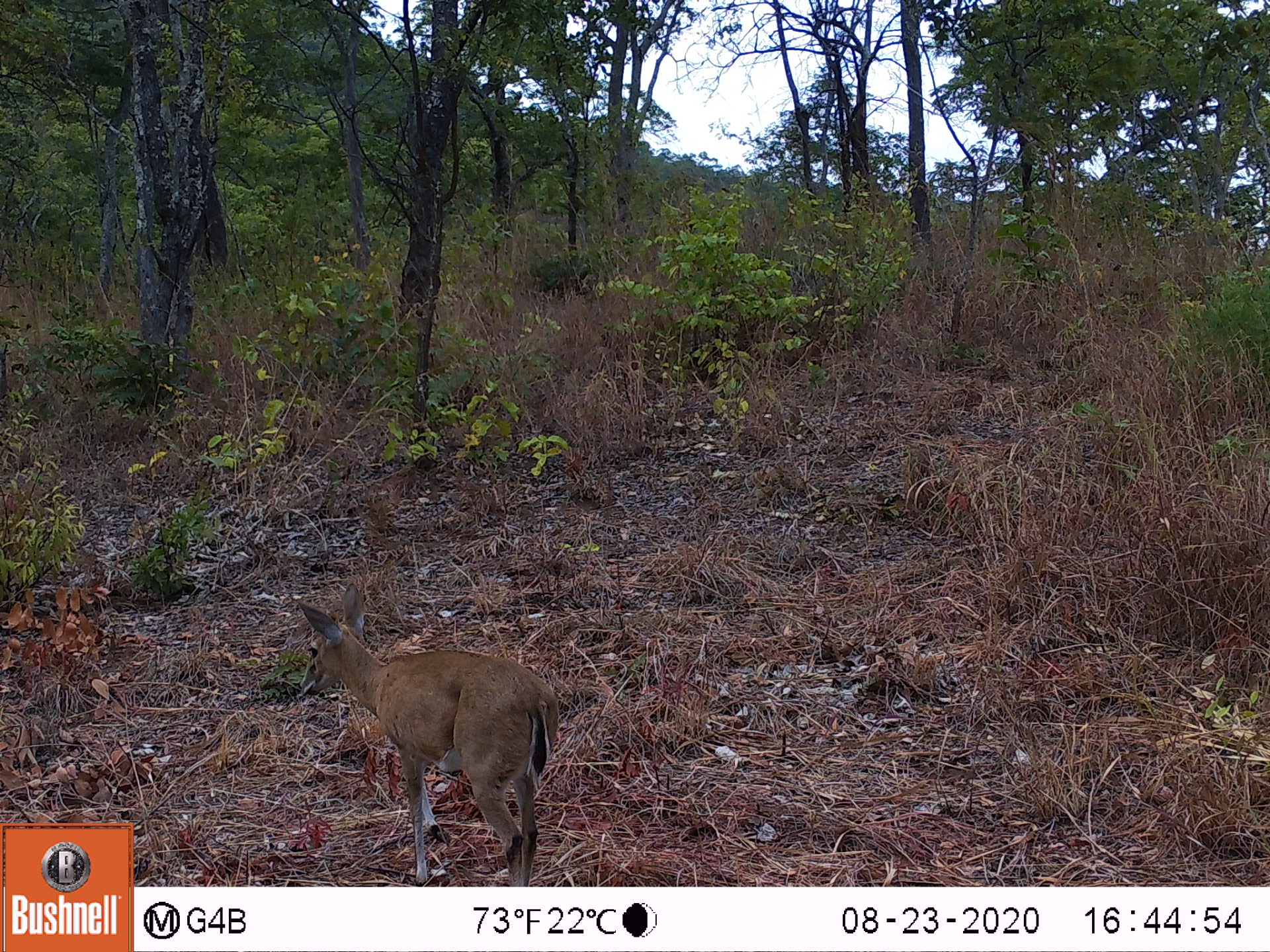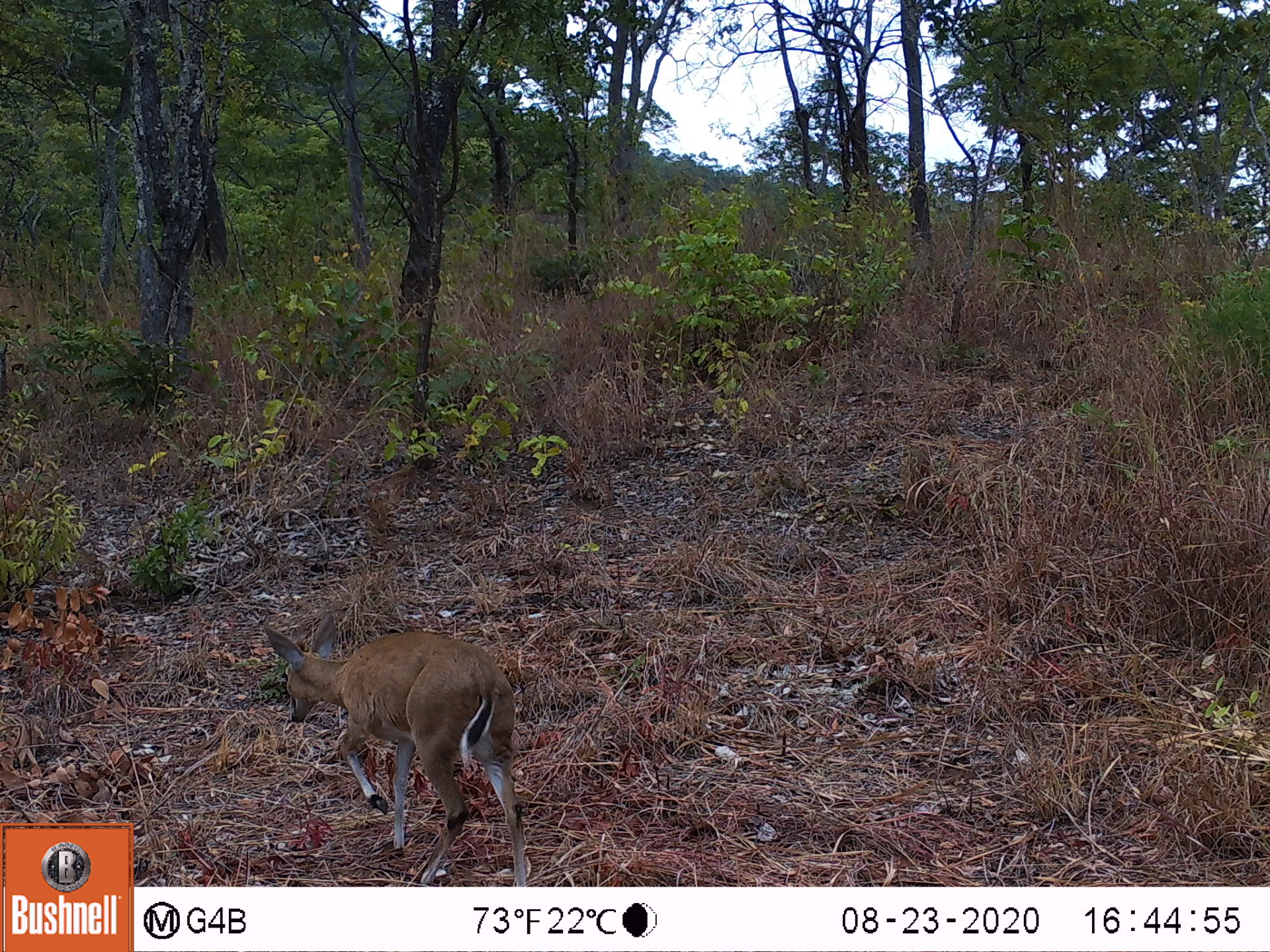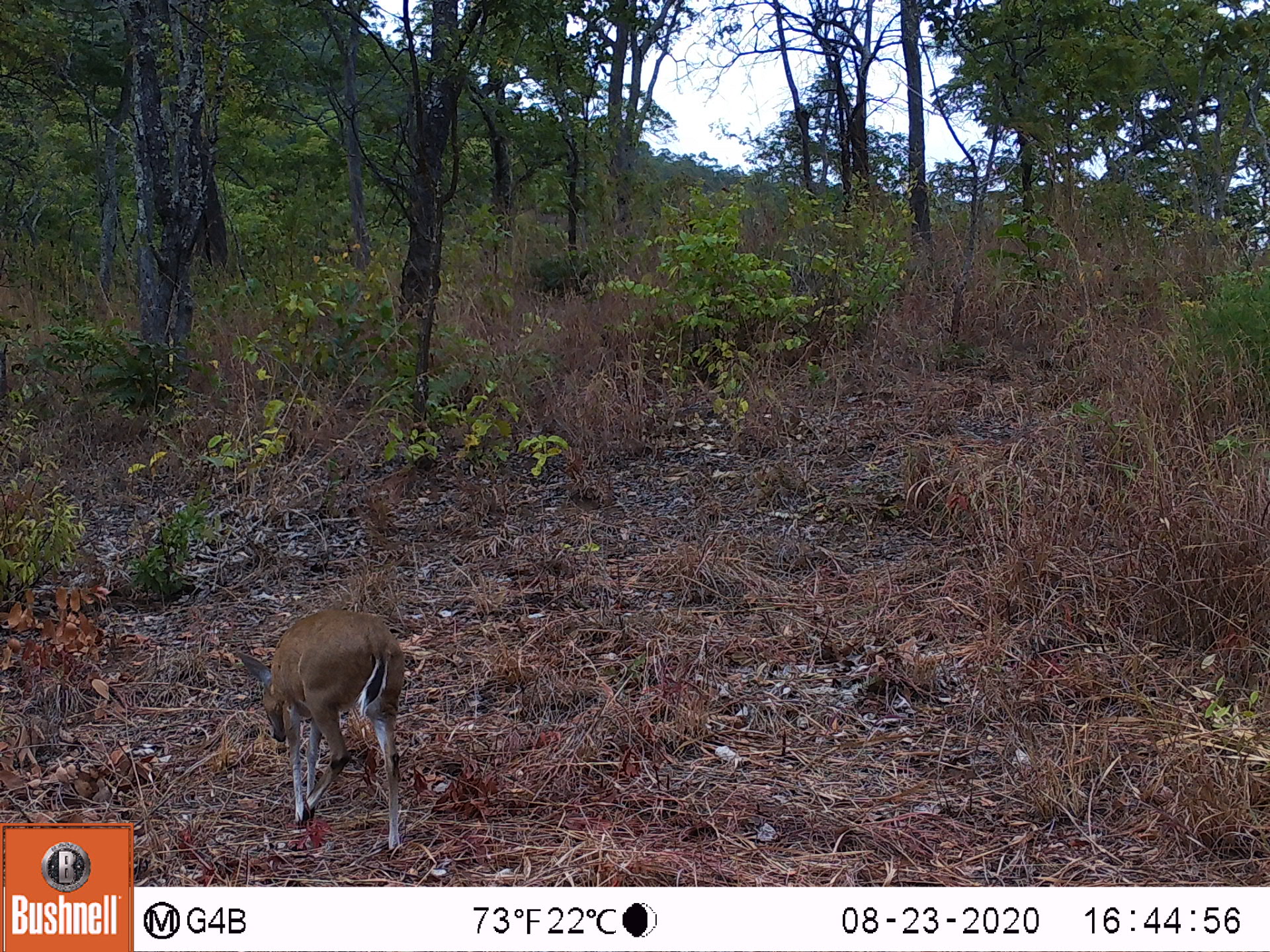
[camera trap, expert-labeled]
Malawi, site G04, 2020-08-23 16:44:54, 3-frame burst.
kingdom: Animalia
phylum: Chordata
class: Mammalia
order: Artiodactyla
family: Bovidae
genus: Sylvicapra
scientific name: Sylvicapra grimmia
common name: common duiker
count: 1